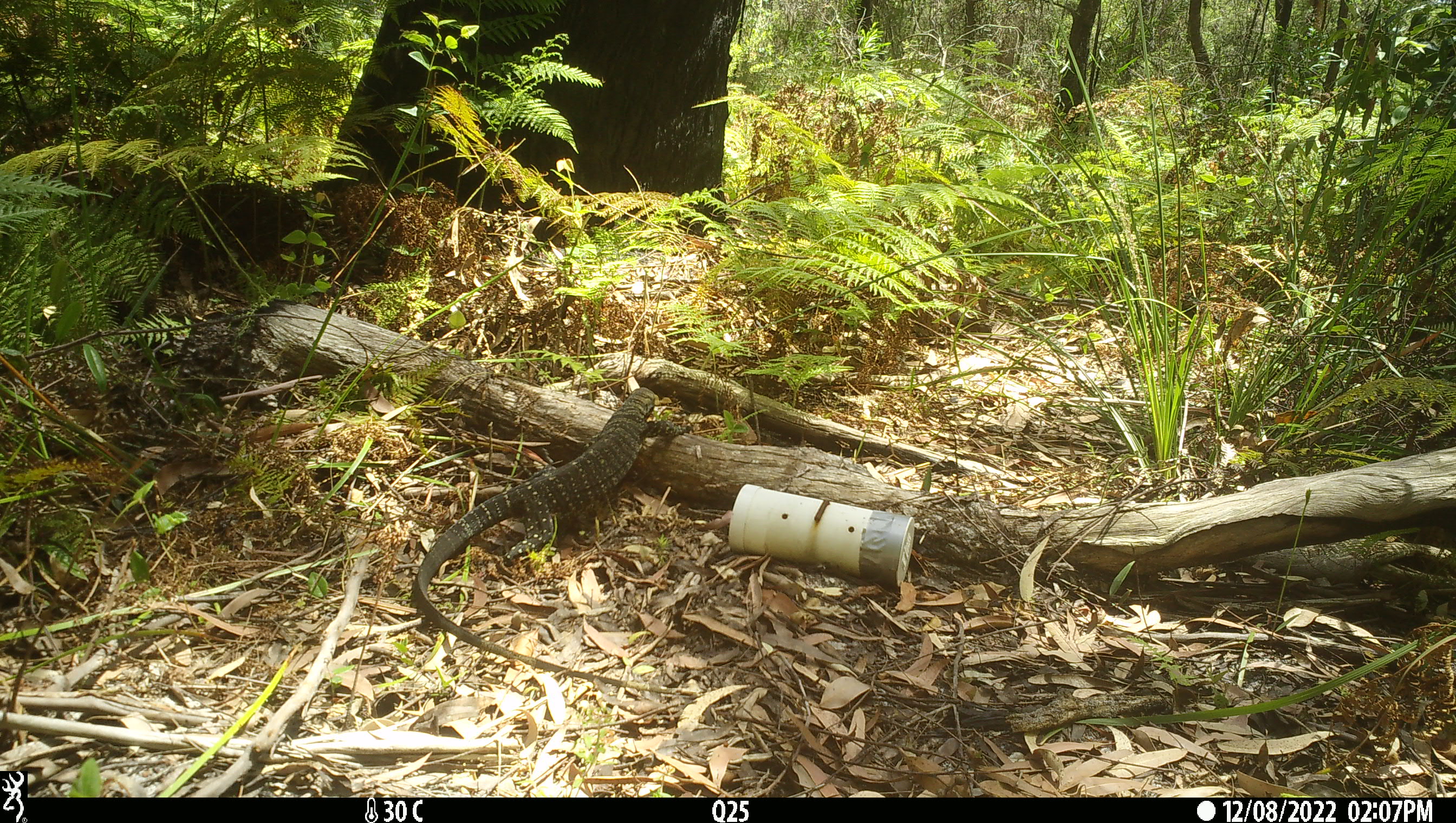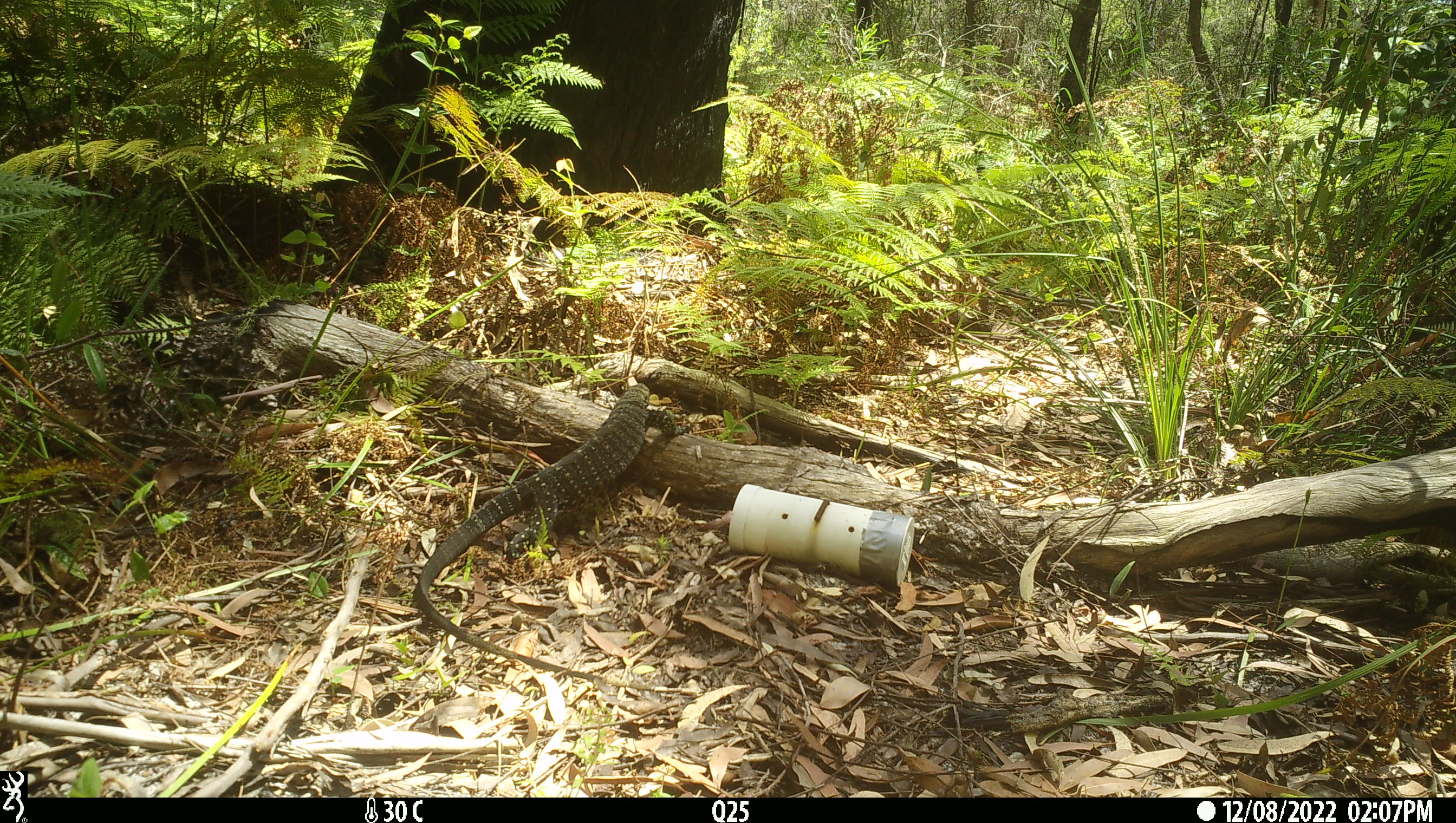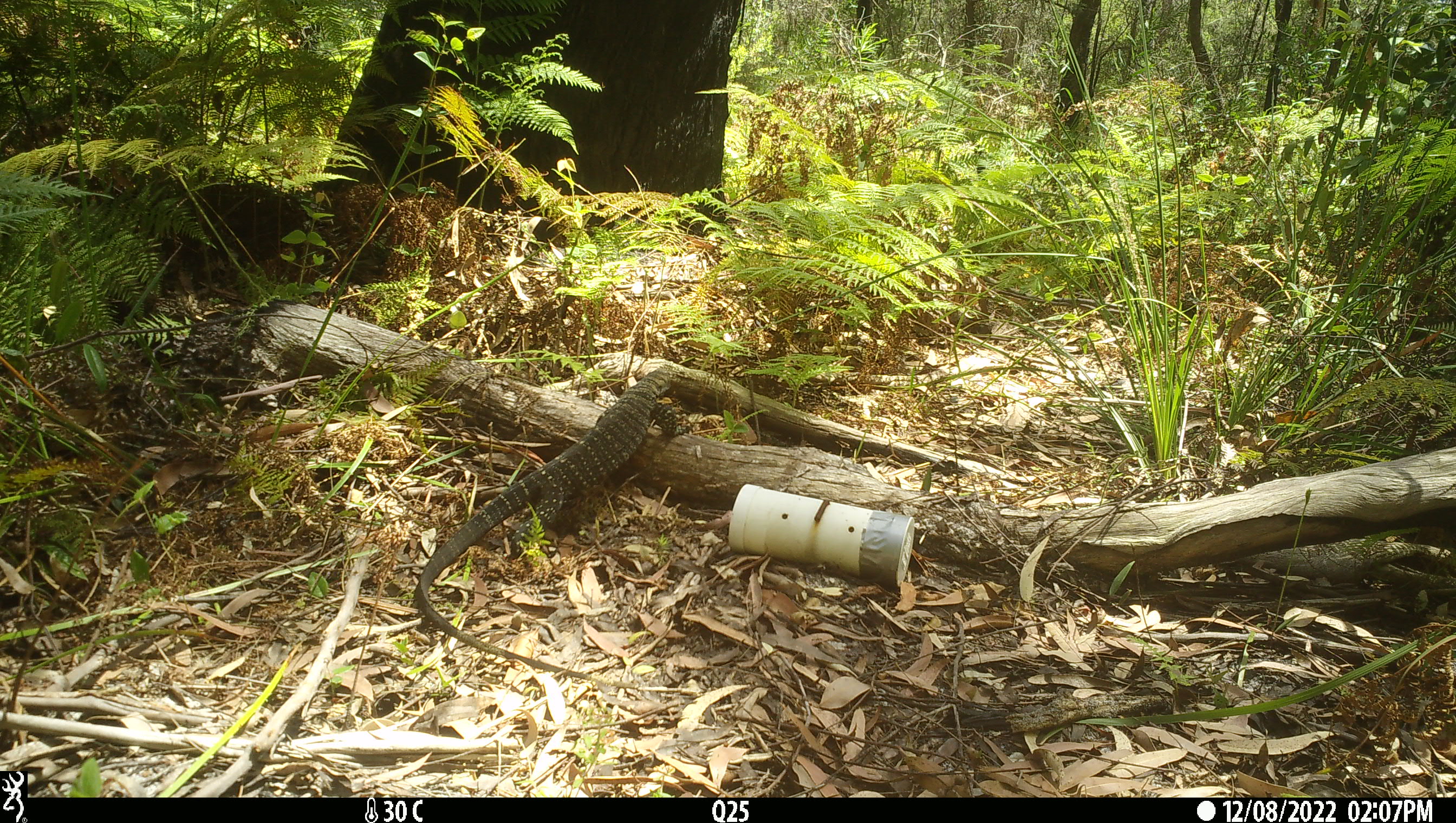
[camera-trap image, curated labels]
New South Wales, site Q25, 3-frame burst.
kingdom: Animalia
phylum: Chordata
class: Reptilia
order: Squamata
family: Varanidae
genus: Varanus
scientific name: Varanus varius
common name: lace monitor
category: goanna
Goanna (lace monitor) (Varanus varius).